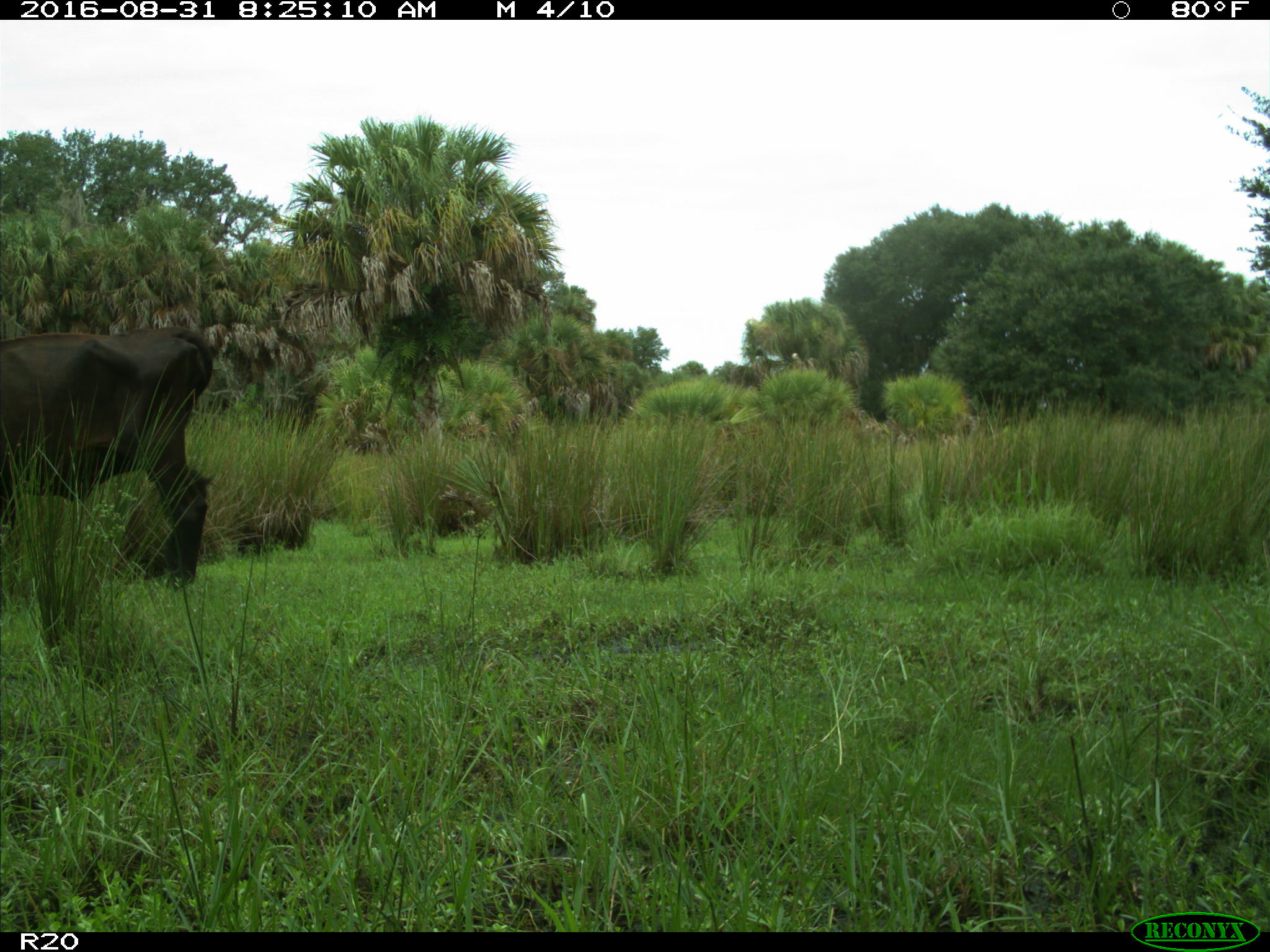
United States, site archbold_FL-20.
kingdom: Animalia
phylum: Chordata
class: Mammalia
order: Artiodactyla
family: Bovidae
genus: Bos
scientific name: Bos taurus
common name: domestic cow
Bos taurus (domestic cow).